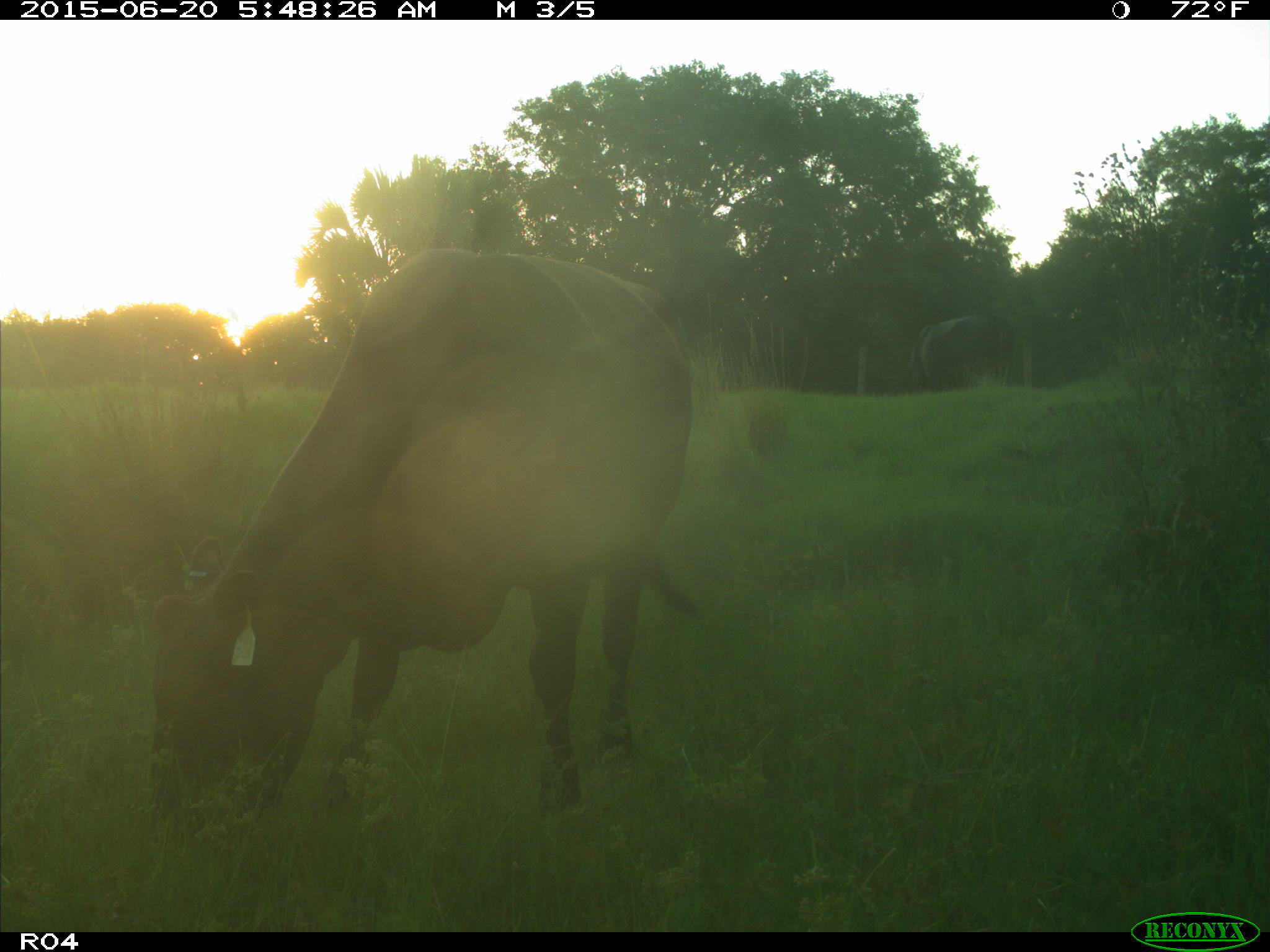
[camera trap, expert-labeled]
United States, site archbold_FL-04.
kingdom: Animalia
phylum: Chordata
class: Mammalia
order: Artiodactyla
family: Bovidae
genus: Bos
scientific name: Bos taurus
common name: domestic cow